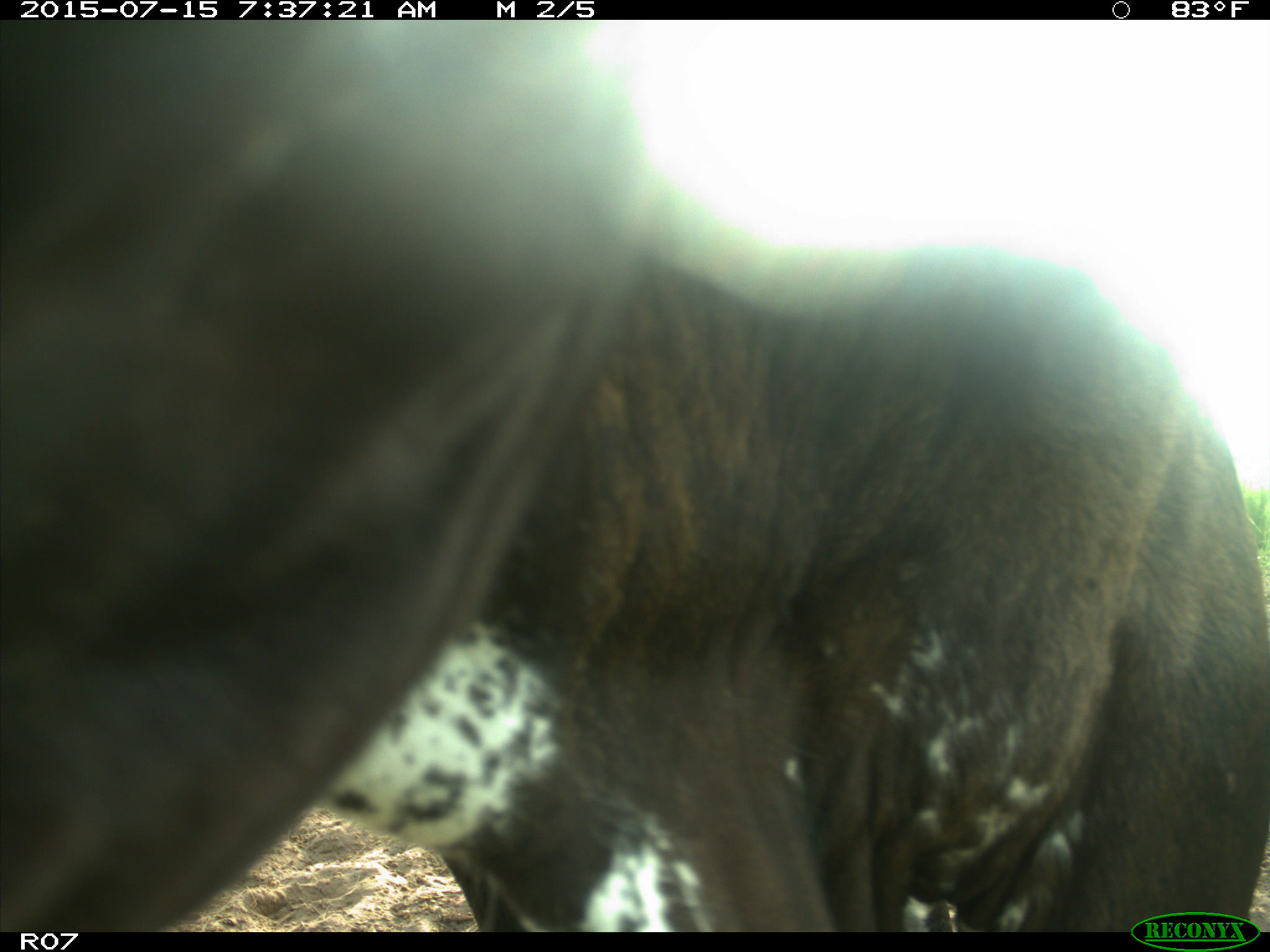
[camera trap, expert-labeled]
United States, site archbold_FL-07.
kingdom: Animalia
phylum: Chordata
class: Mammalia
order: Artiodactyla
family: Bovidae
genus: Bos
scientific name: Bos taurus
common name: domestic cow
Bos taurus (domestic cow).